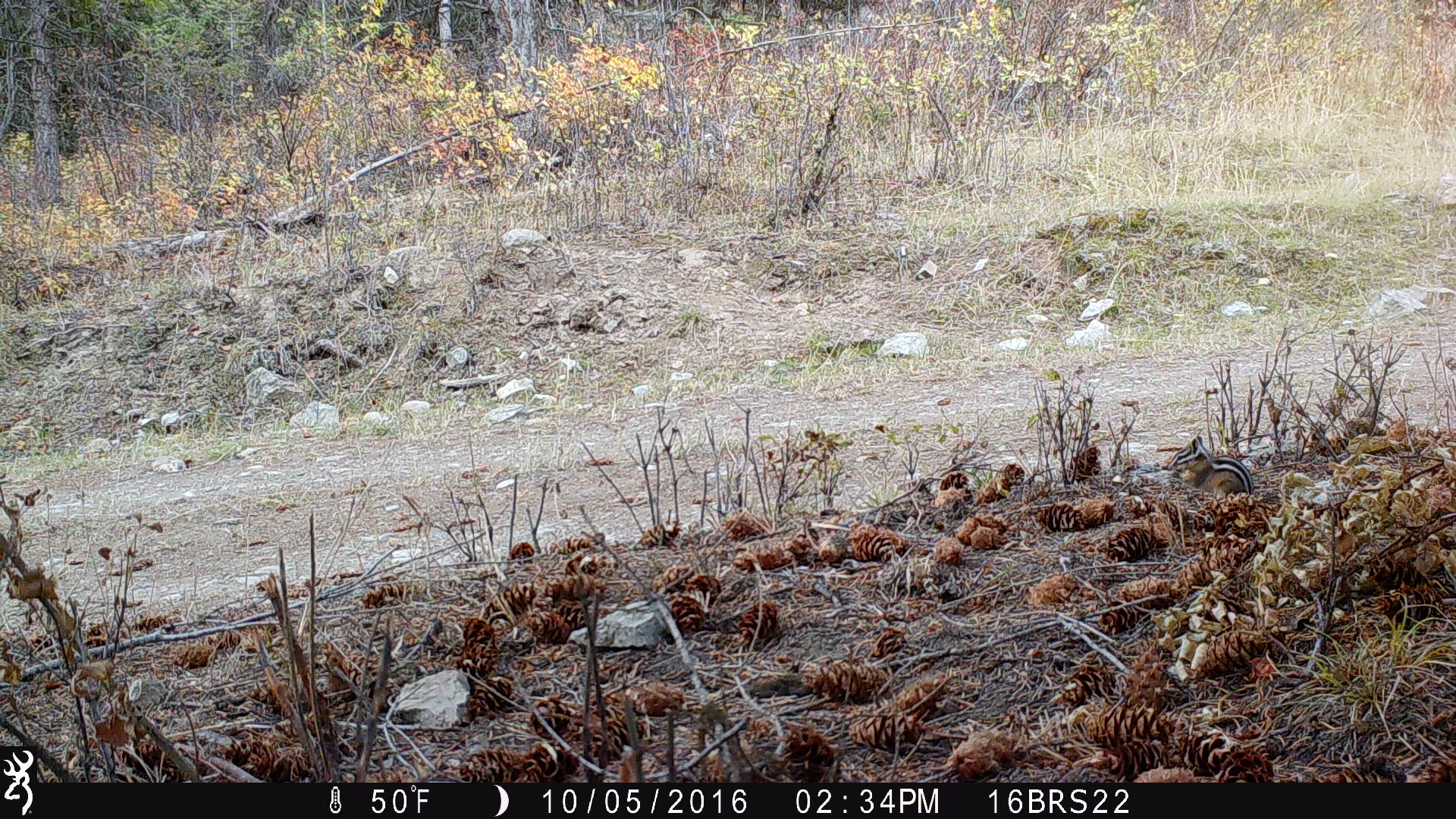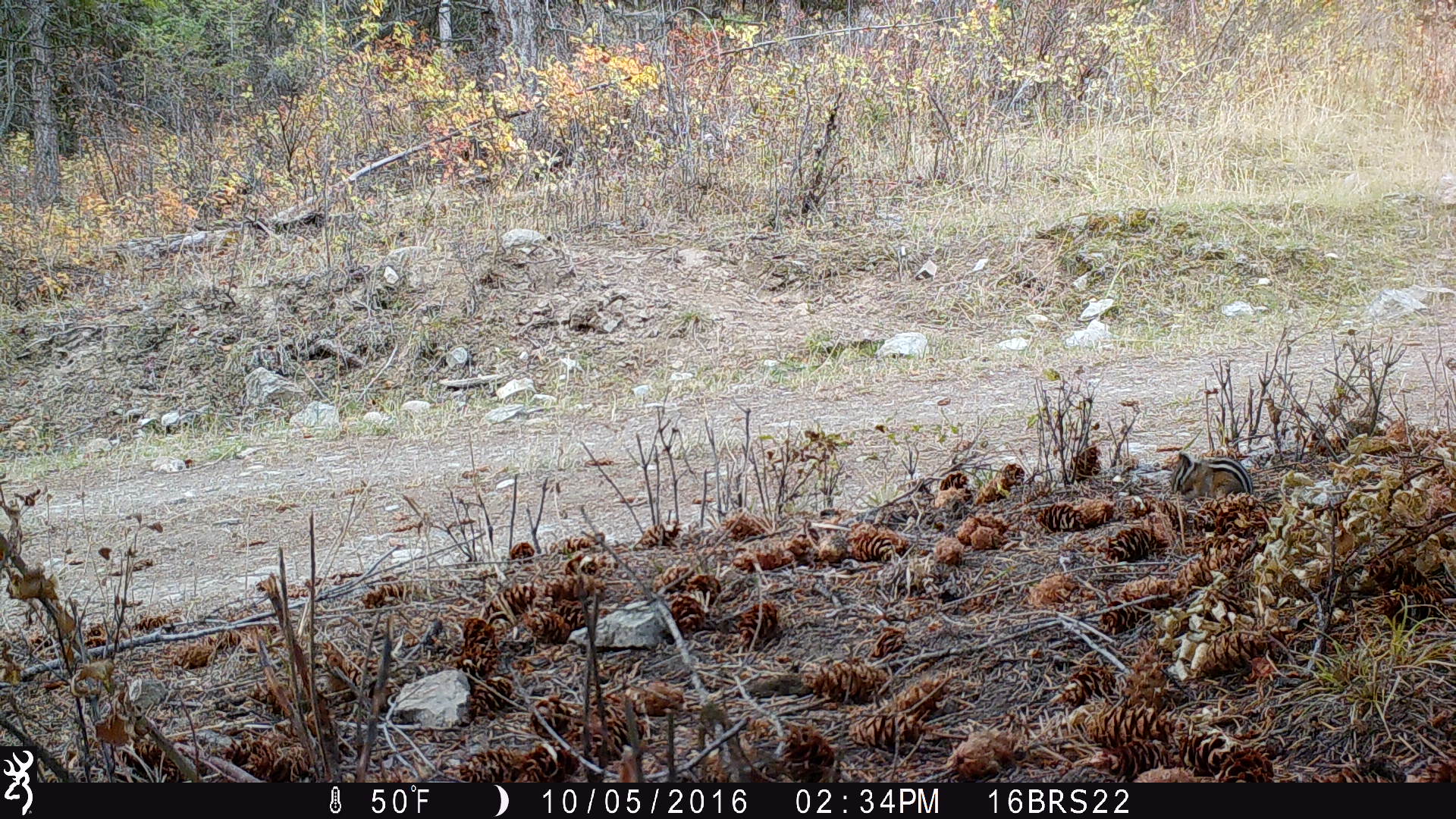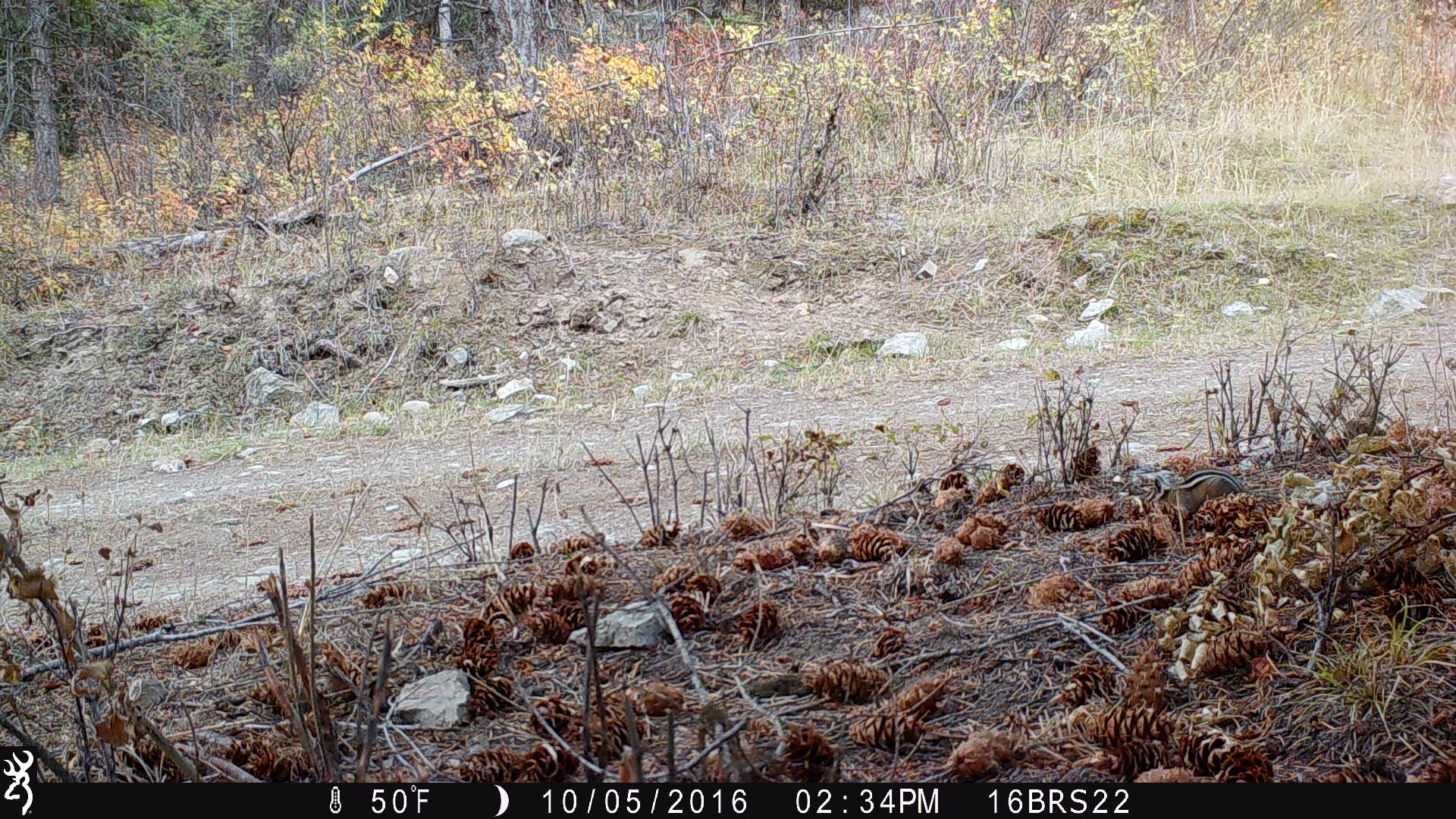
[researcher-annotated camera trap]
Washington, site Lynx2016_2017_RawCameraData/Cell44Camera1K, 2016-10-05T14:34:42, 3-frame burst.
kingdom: Animalia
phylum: Chordata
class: Mammalia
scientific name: Mammalia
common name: small mammal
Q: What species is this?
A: Small mammal (Mammalia).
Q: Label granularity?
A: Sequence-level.